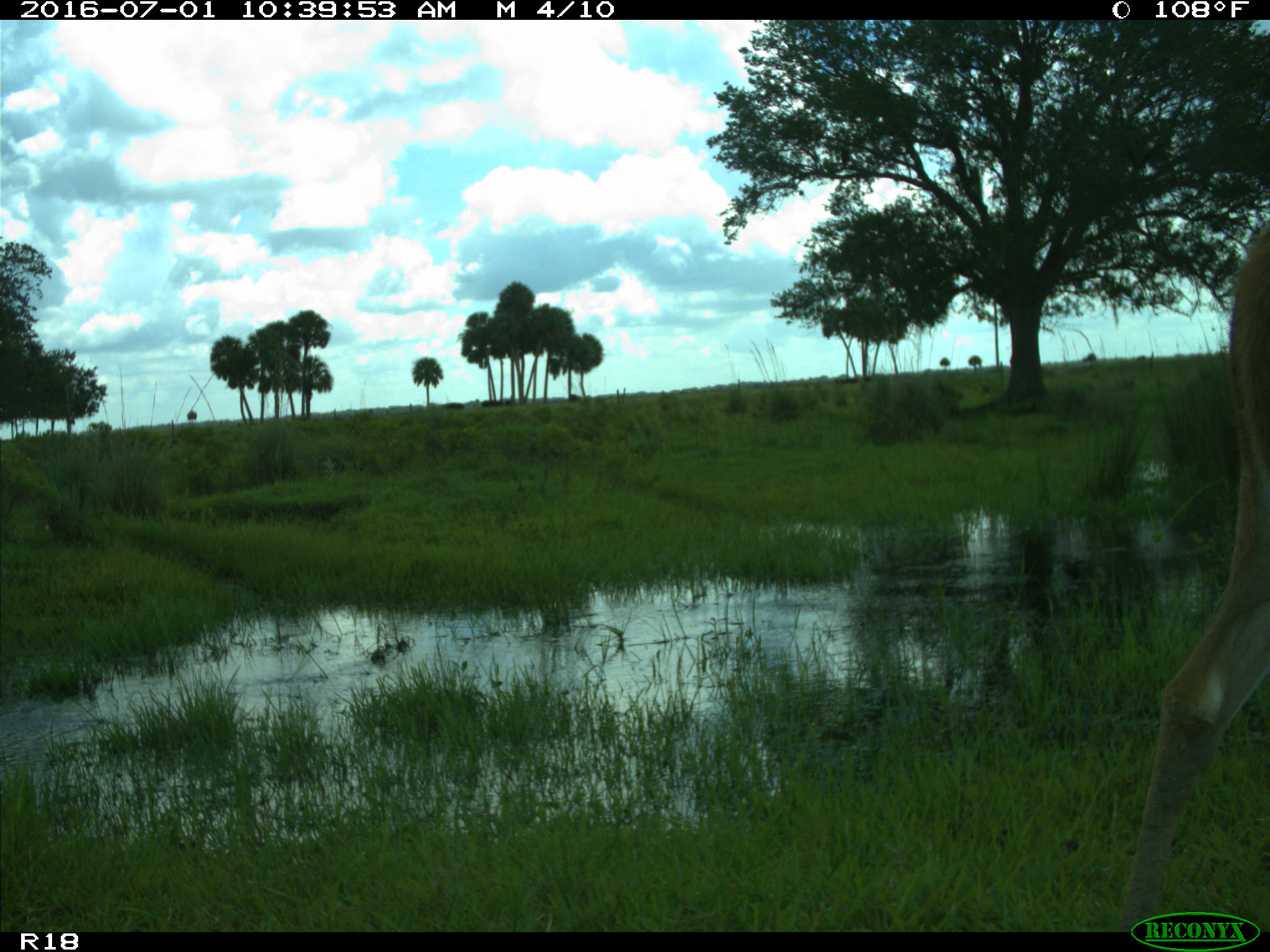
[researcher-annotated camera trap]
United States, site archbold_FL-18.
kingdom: Animalia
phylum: Chordata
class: Mammalia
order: Artiodactyla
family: Cervidae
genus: Odocoileus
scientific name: Odocoileus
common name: deer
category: unidentified deer